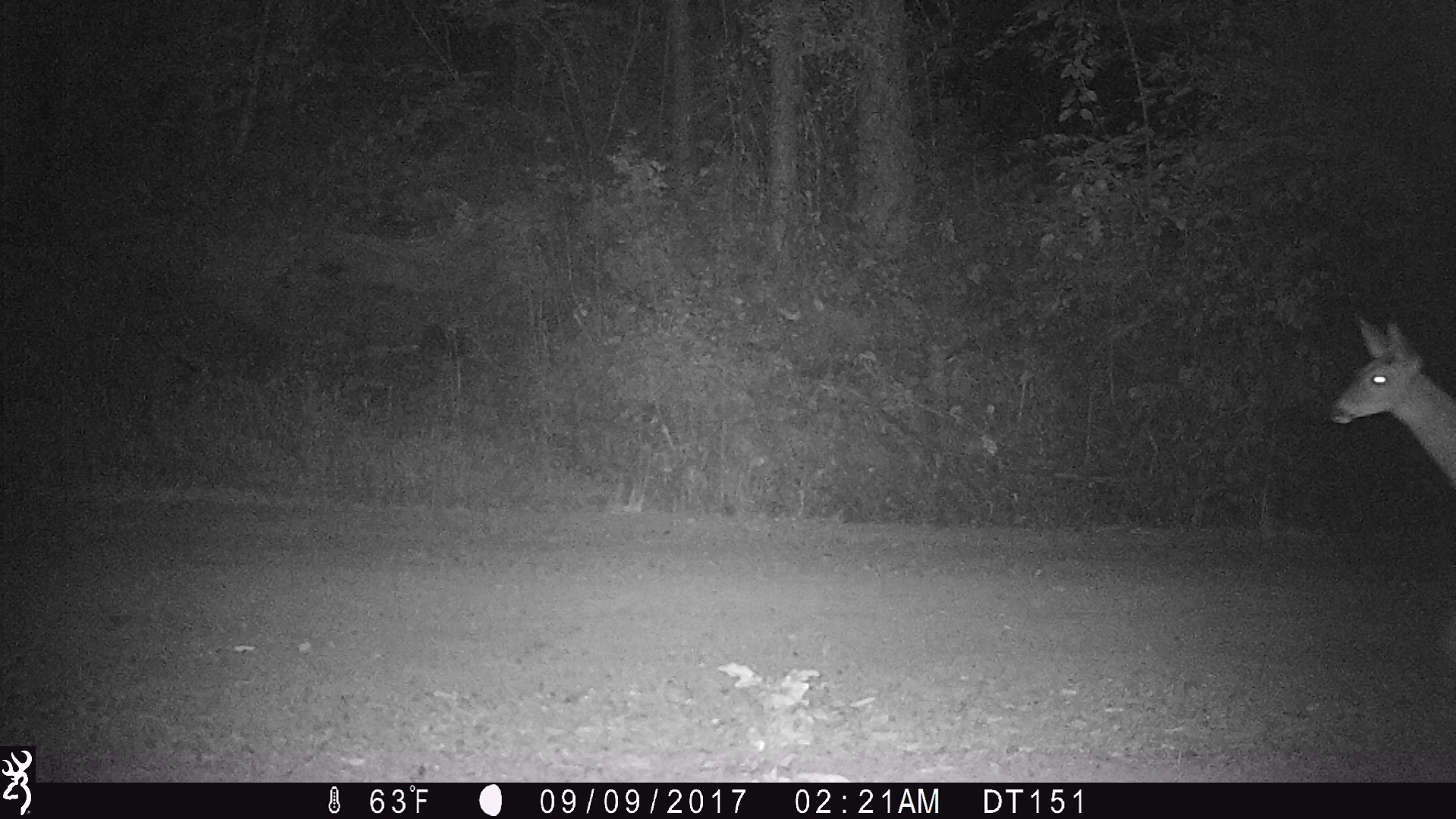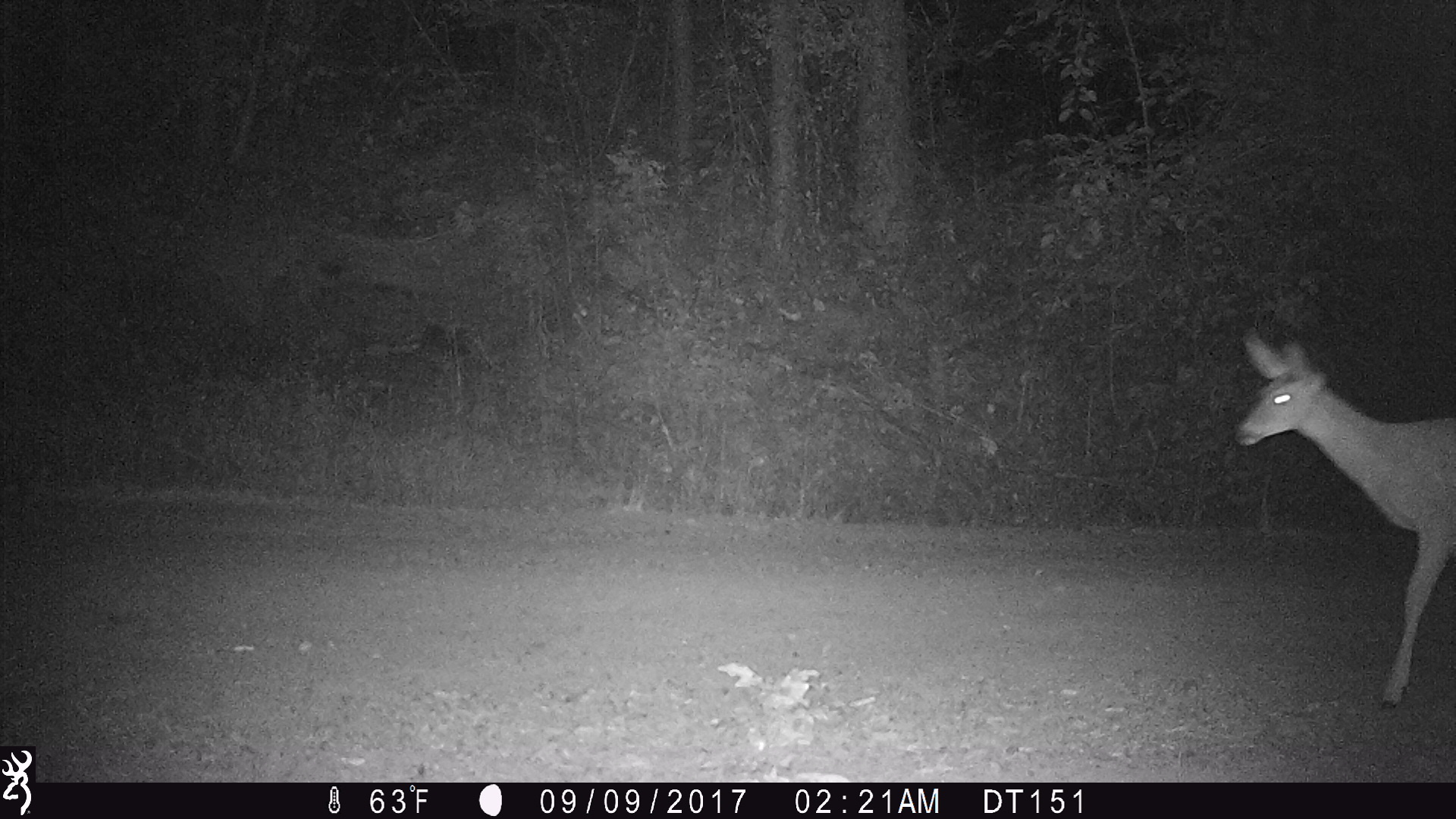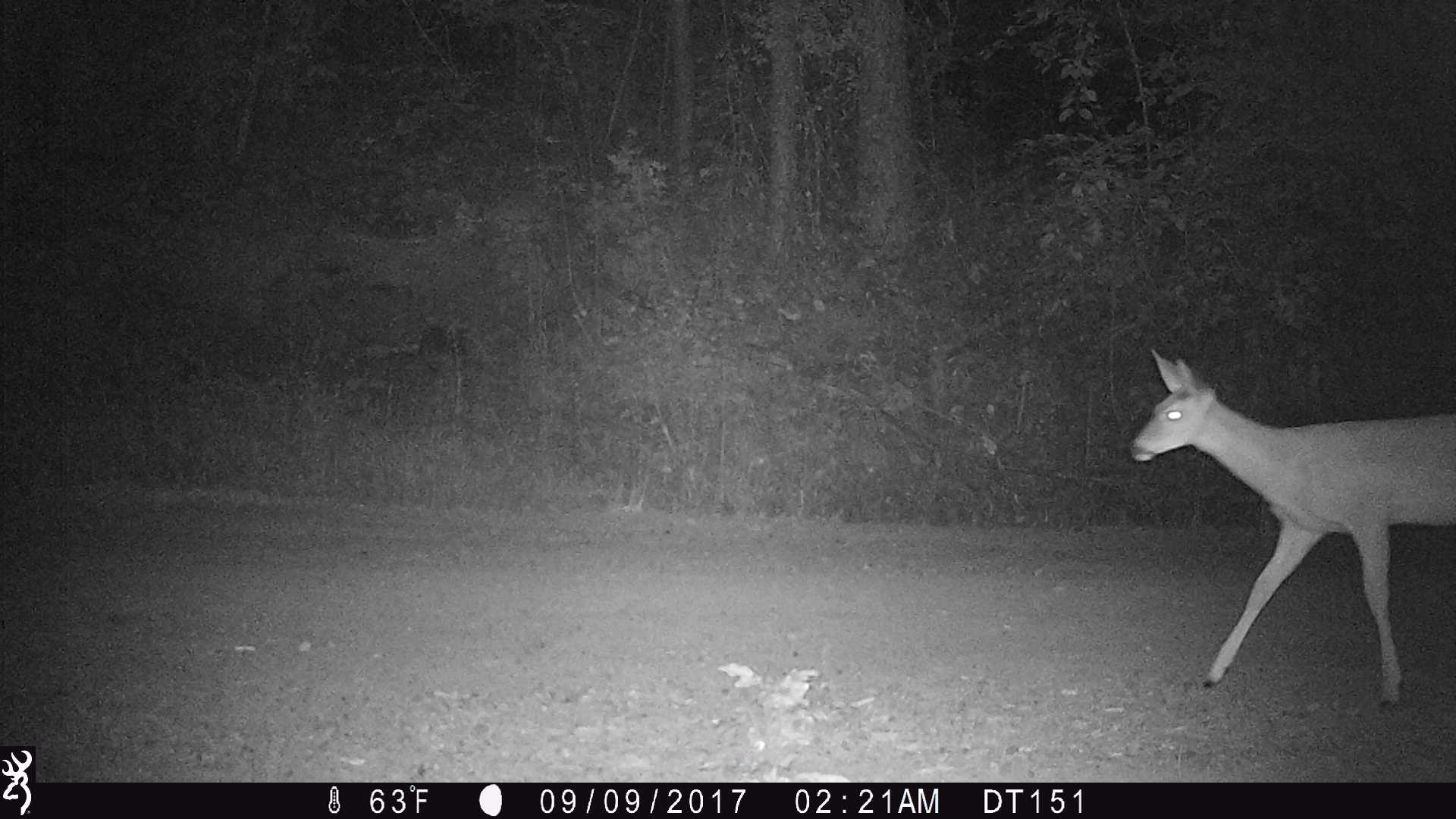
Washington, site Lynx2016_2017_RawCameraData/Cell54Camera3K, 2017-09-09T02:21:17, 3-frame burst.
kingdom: Animalia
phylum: Chordata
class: Mammalia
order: Artiodactyla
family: Cervidae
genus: Odocoileus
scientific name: Odocoileus virginianus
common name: white-tailed deer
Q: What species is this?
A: Odocoileus virginianus (white-tailed deer).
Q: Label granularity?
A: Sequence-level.